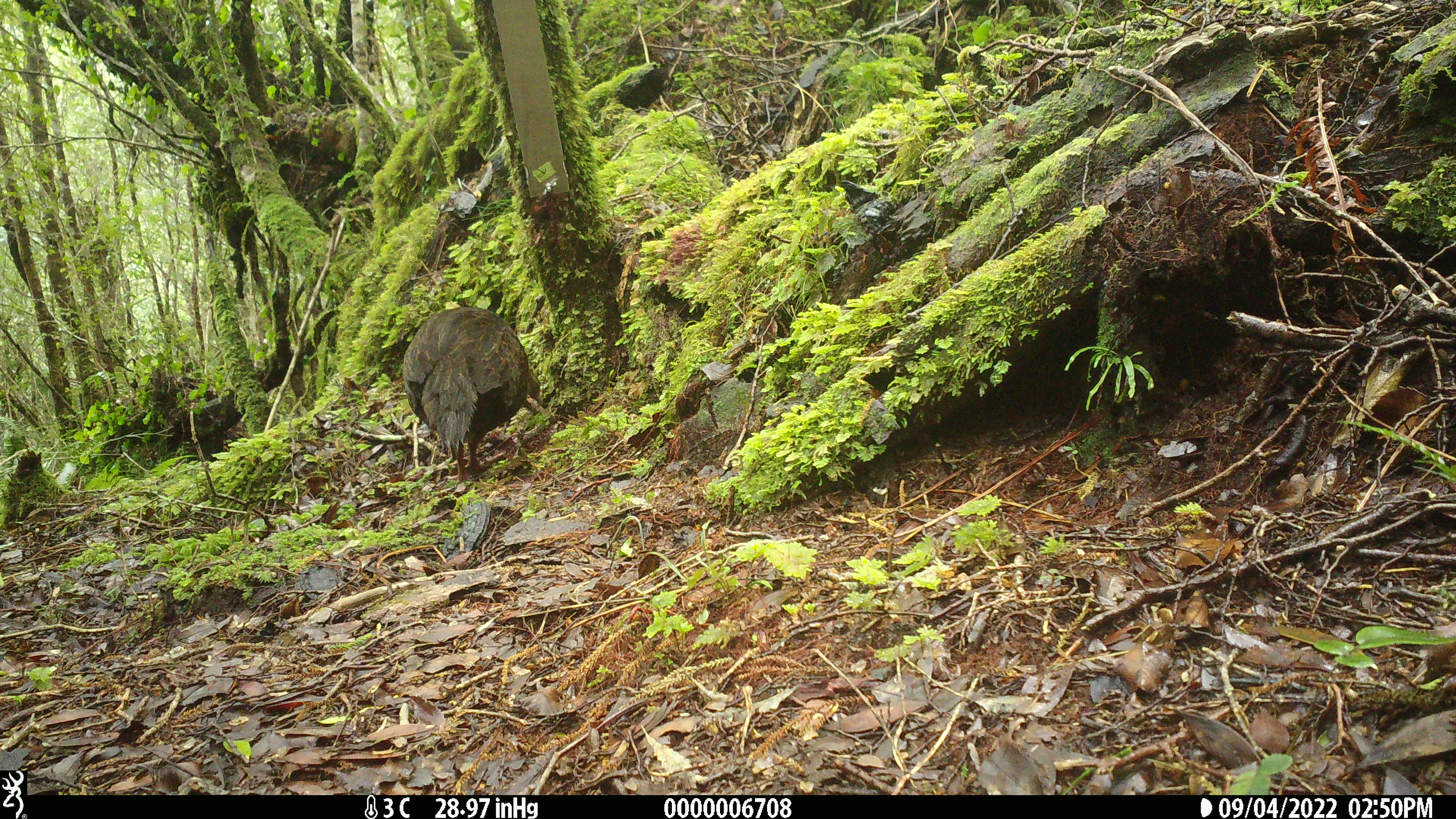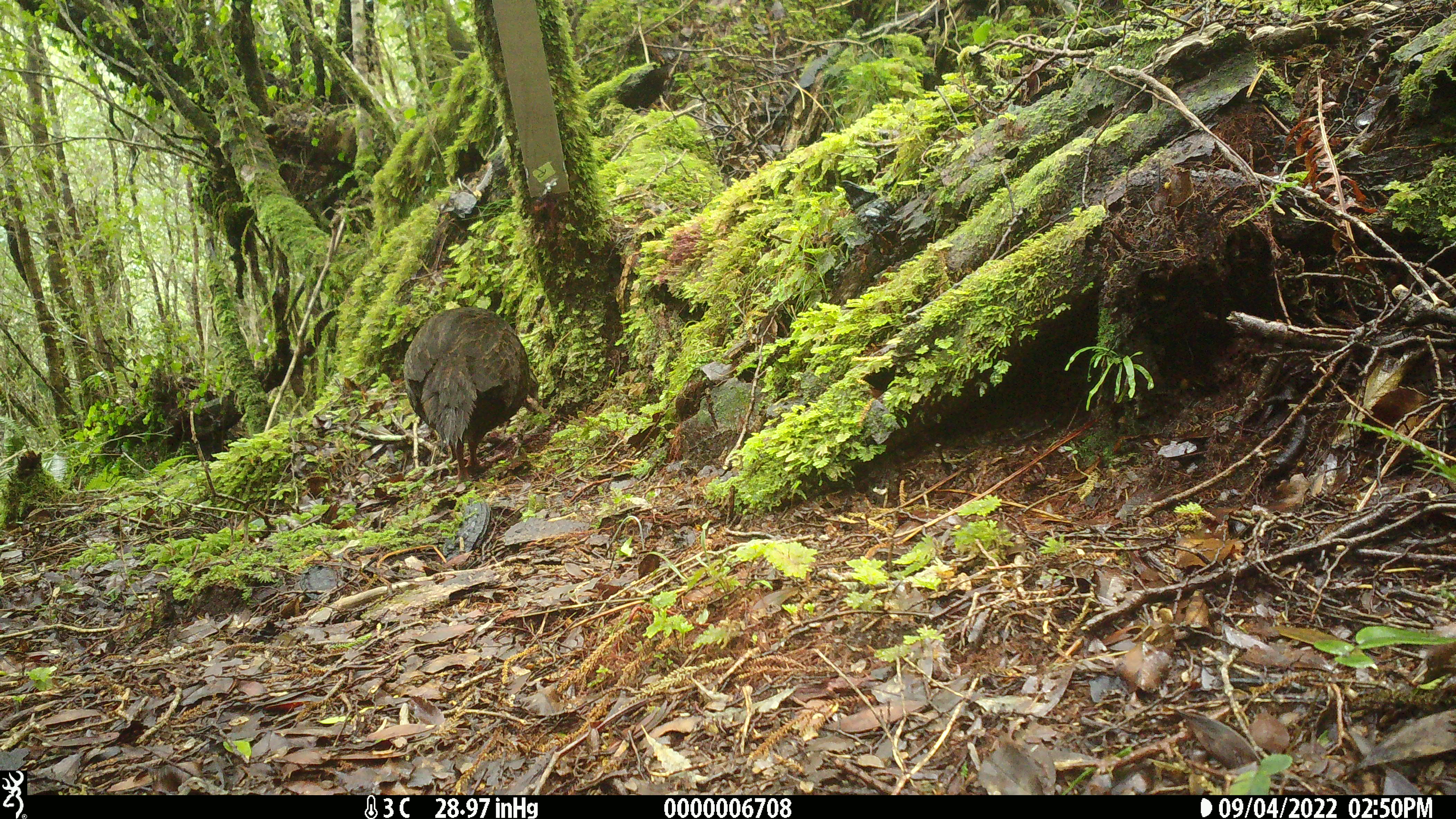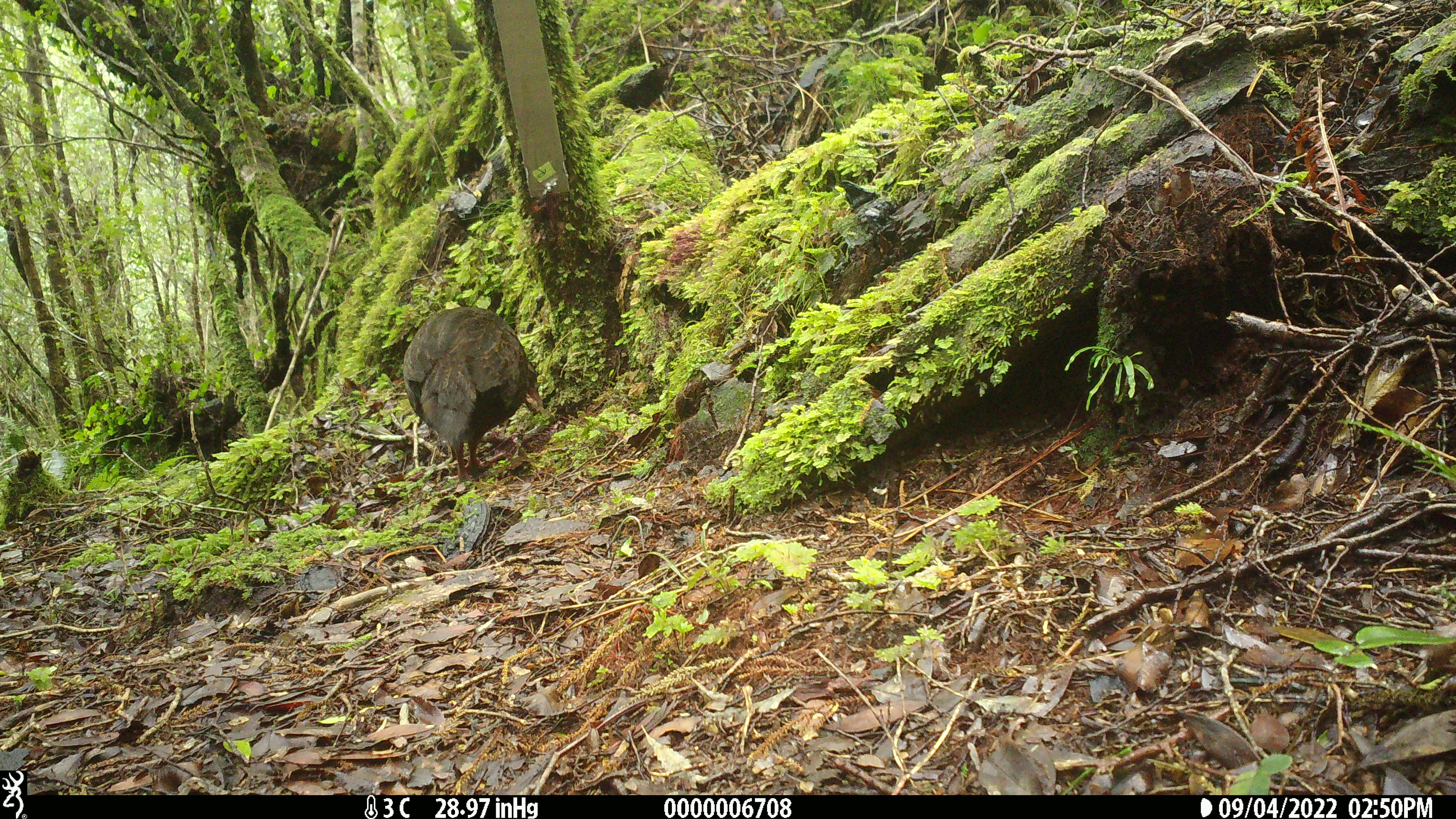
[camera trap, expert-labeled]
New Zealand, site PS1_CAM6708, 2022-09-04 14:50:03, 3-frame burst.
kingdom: Animalia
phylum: Chordata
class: Aves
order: Gruiformes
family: Rallidae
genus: Gallirallus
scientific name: Gallirallus australis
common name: weka